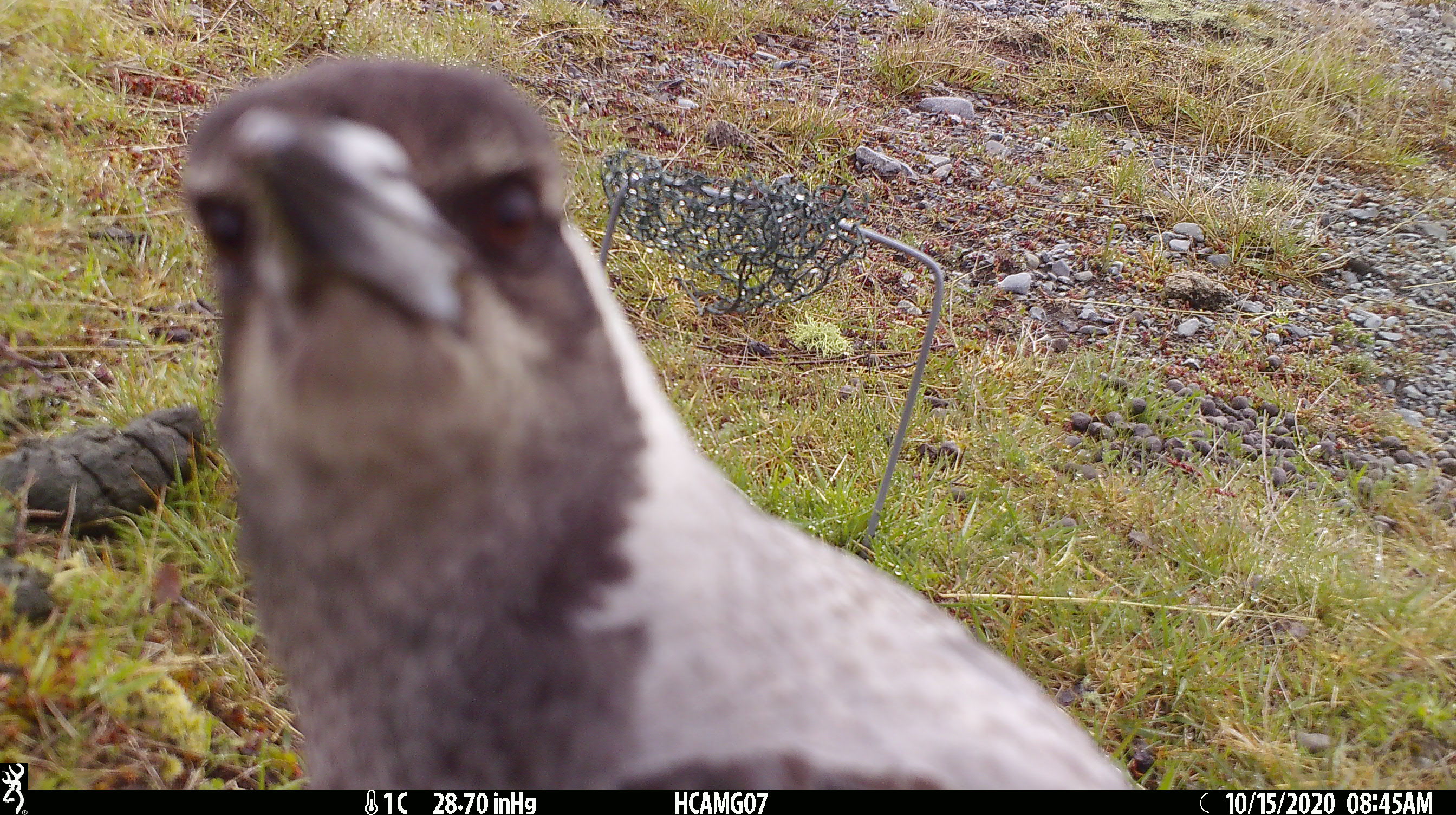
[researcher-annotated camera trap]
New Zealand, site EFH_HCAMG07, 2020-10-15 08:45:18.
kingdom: Animalia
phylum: Chordata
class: Aves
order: Passeriformes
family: Artamidae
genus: Gymnorhina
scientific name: Gymnorhina tibicen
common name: australian magpie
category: magpie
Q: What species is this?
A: Magpie (australian magpie) (Gymnorhina tibicen).